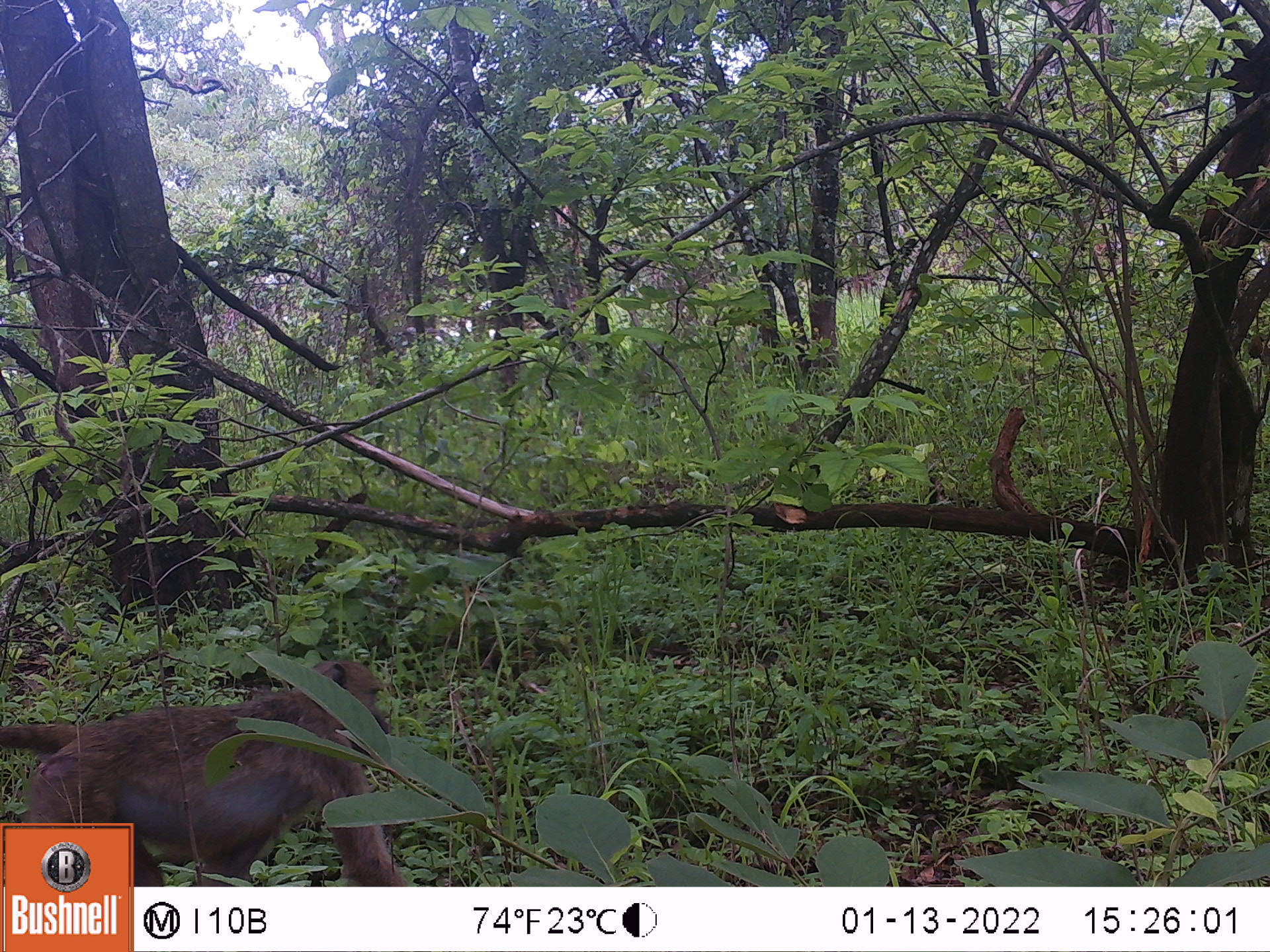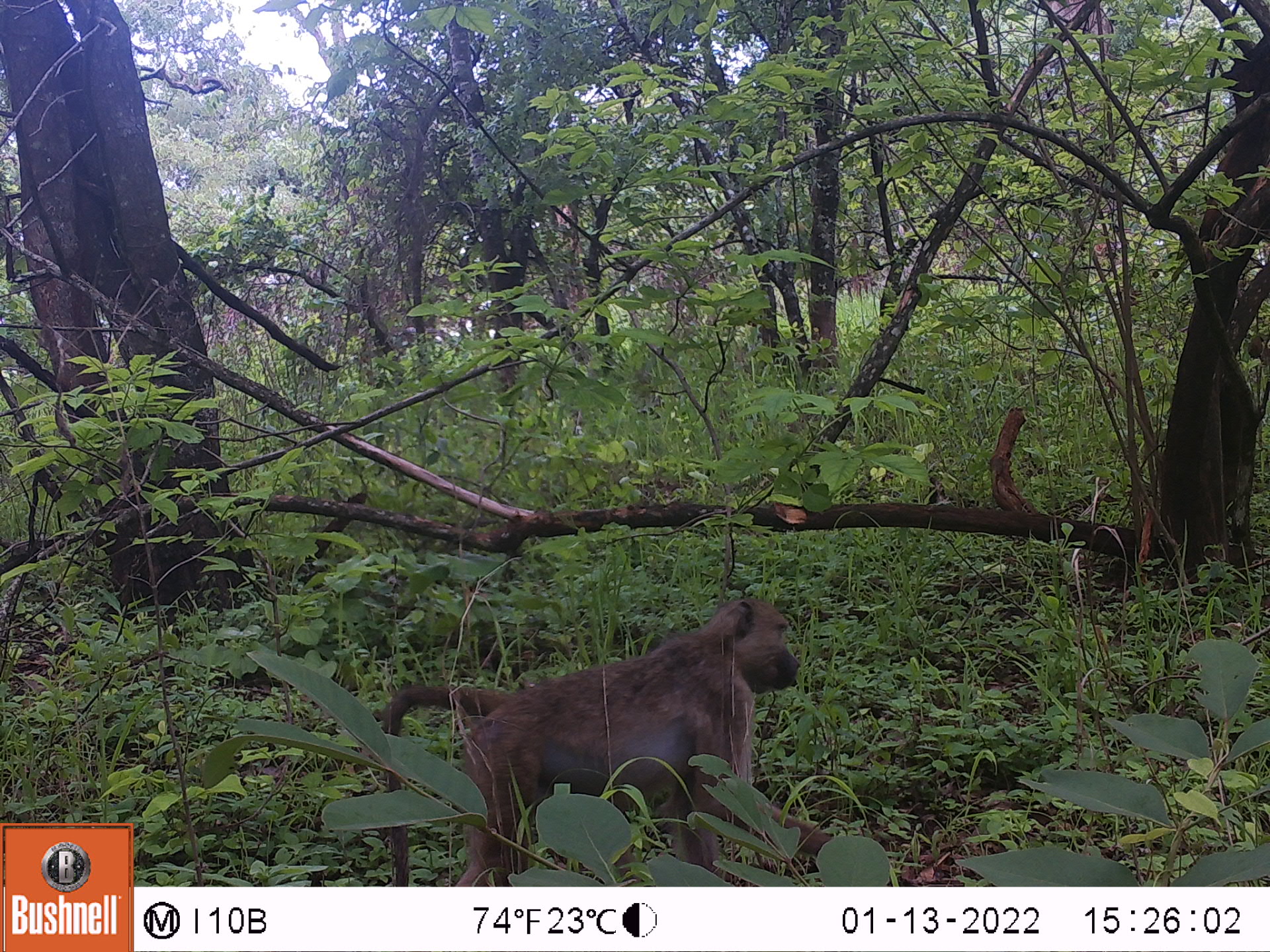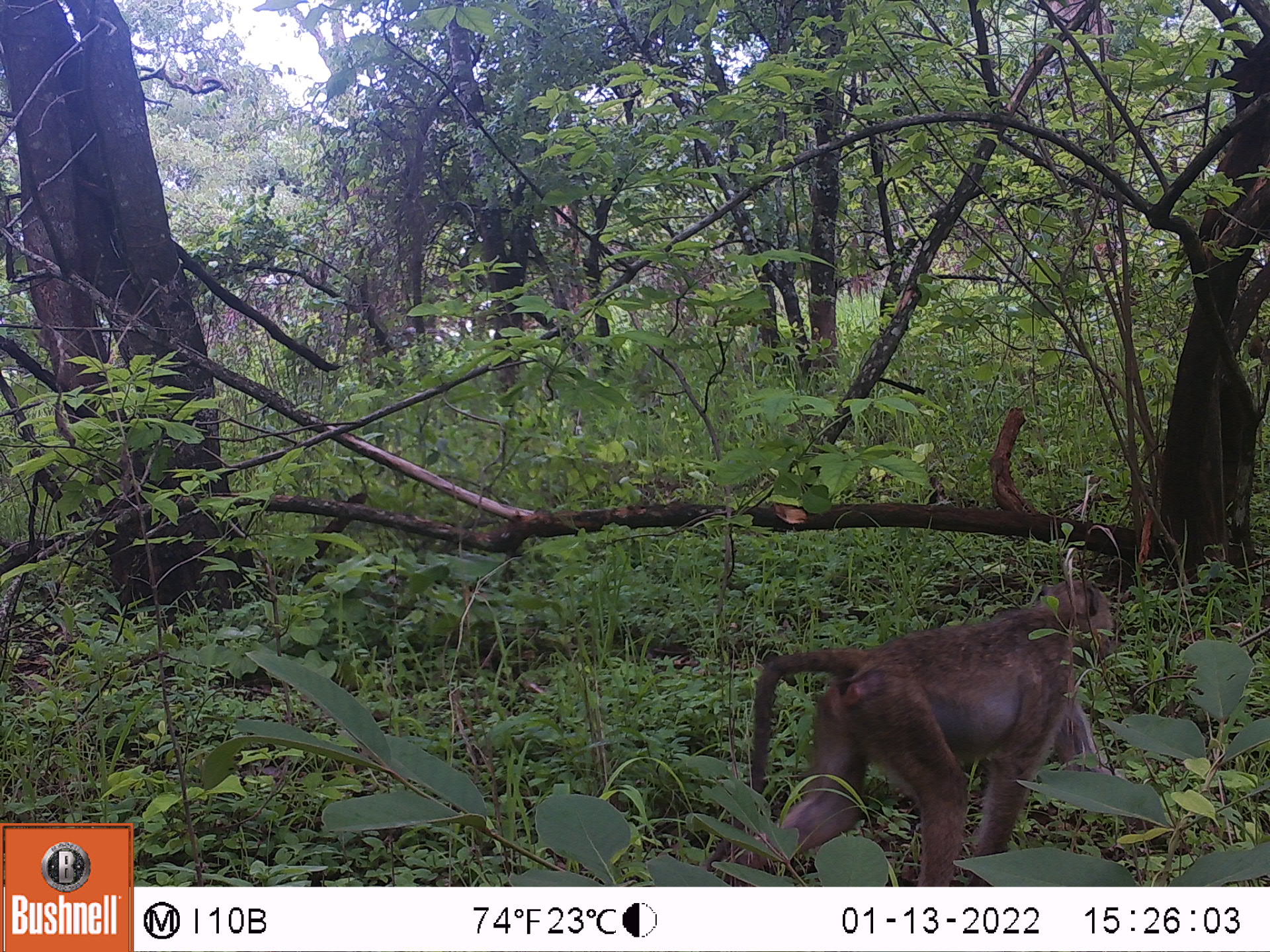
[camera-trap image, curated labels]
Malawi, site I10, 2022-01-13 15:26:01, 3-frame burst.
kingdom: Animalia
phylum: Chordata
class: Mammalia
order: Primates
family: Cercopithecidae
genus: Papio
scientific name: Papio cynocephalus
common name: yellow baboon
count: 1